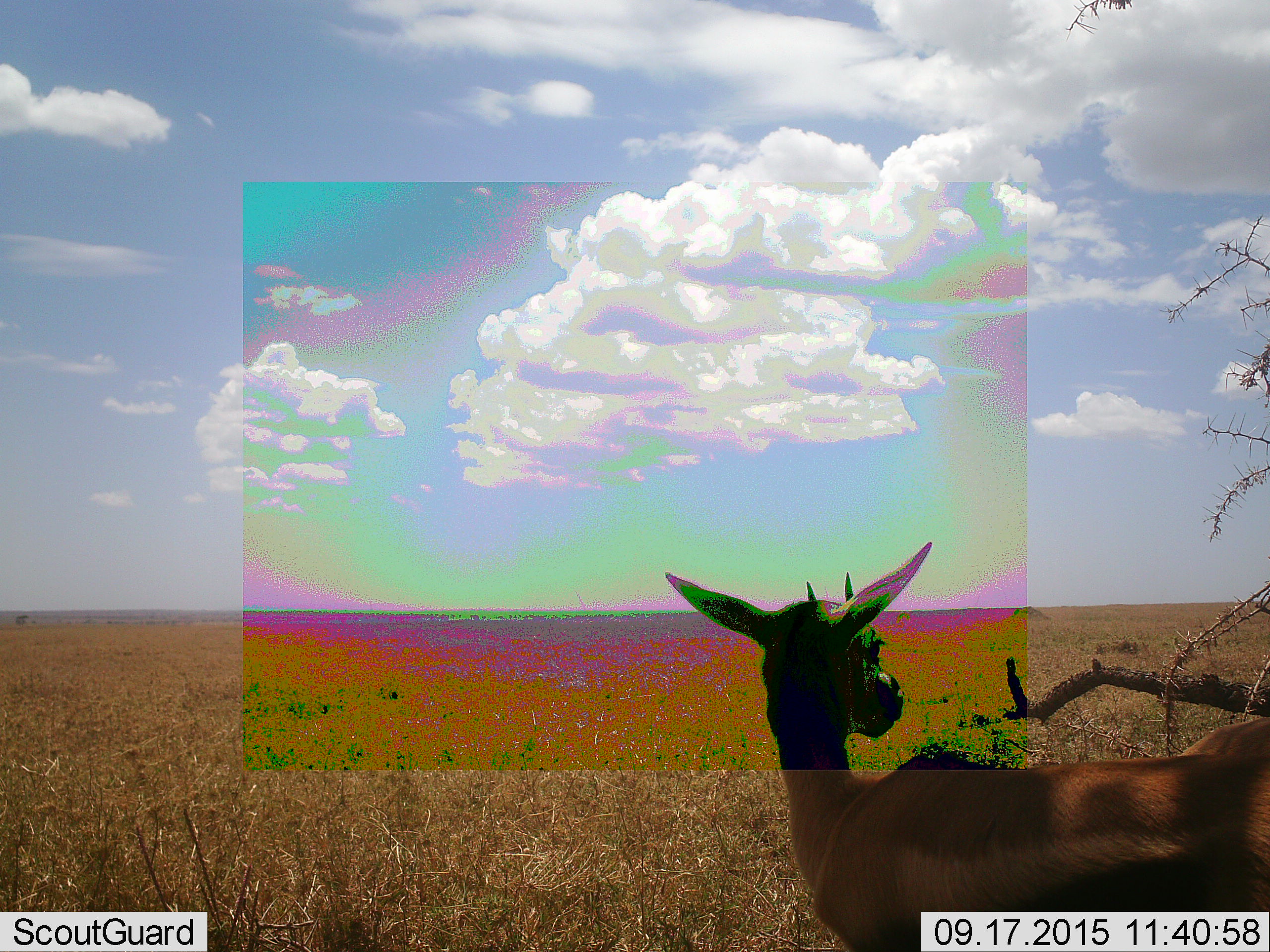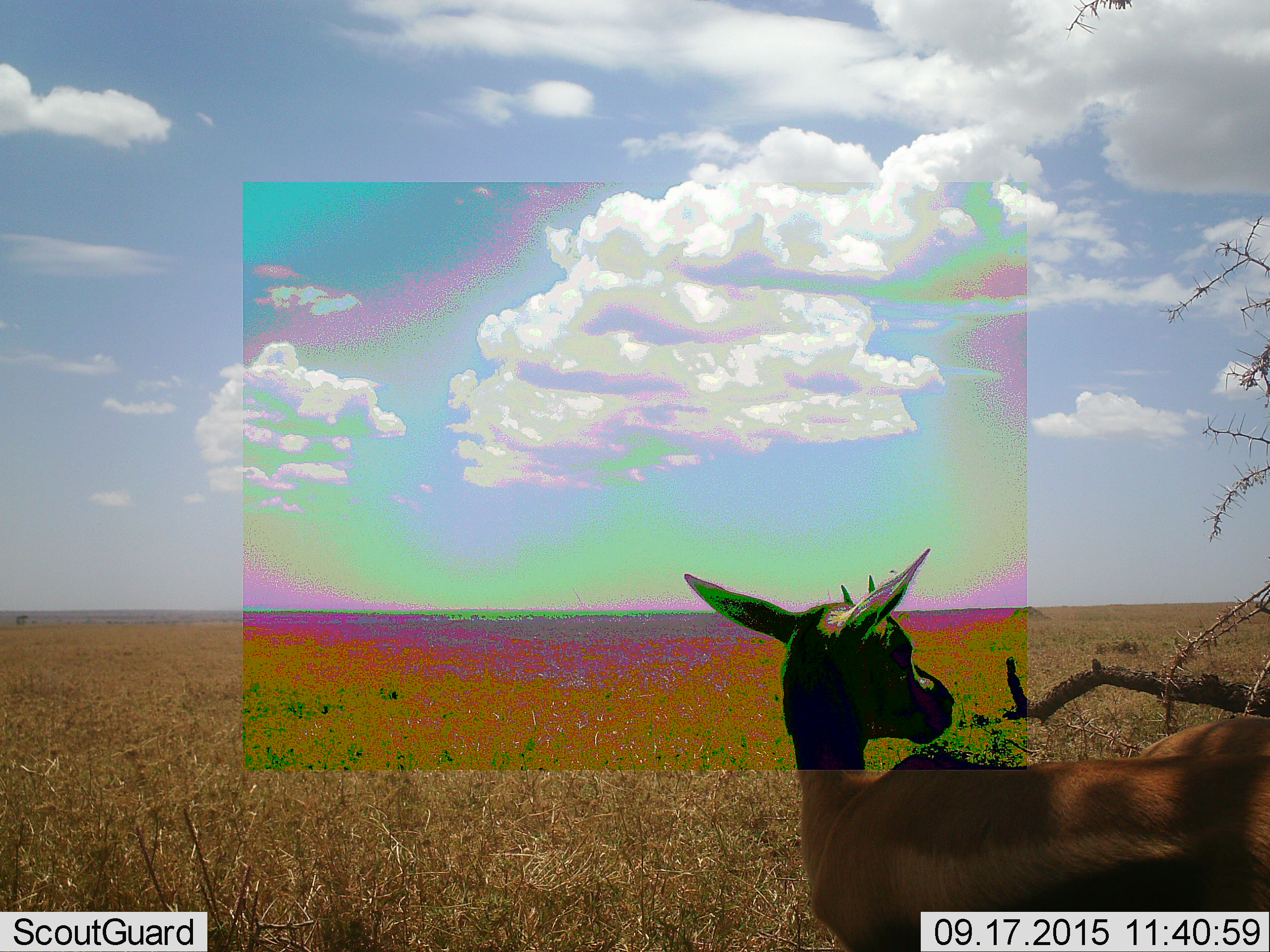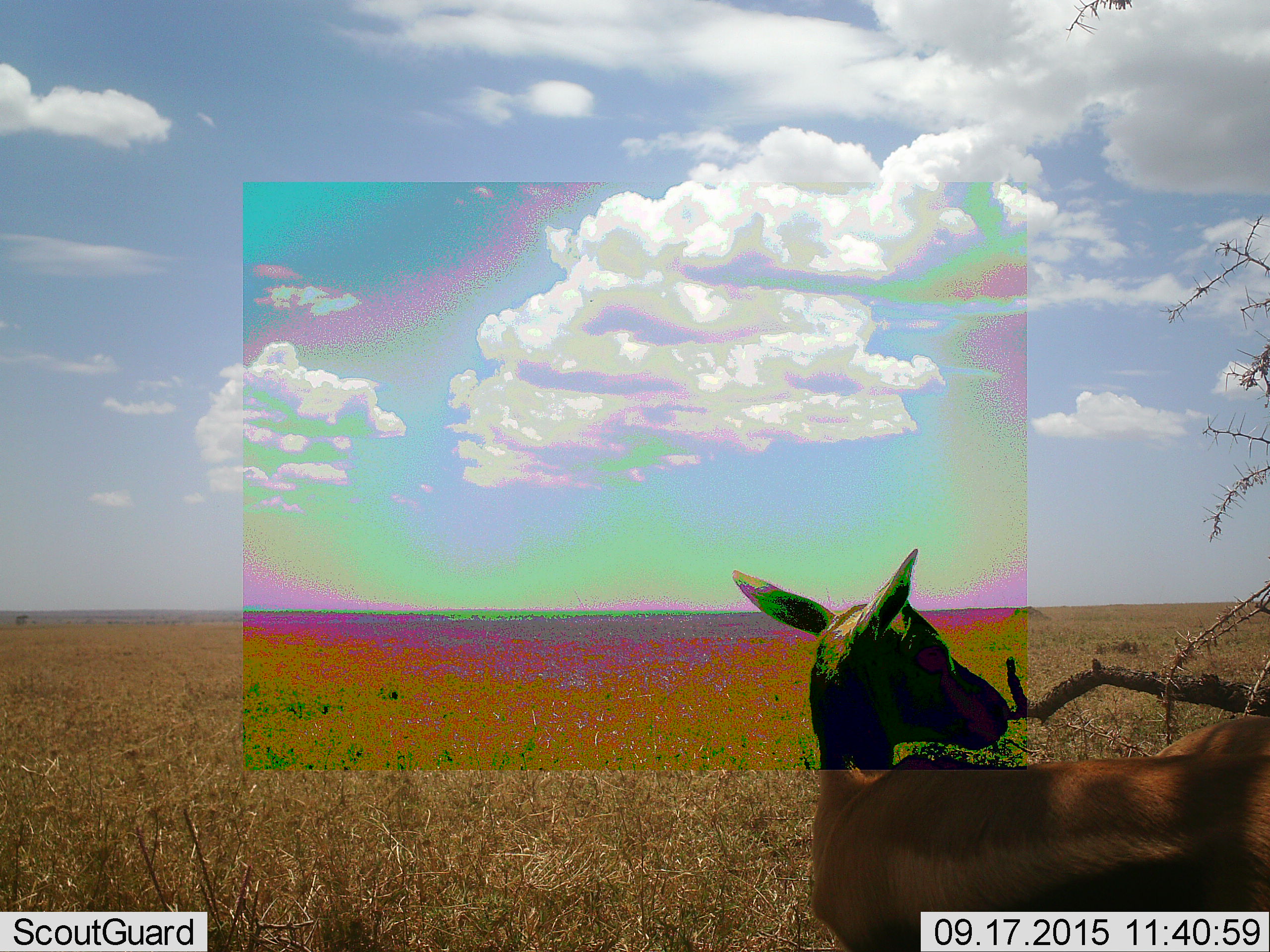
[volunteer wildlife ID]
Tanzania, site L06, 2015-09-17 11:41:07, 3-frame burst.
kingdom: Animalia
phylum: Chordata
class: Mammalia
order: Artiodactyla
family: Bovidae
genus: Eudorcas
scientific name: Eudorcas thomsonii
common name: thomson's gazelle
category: gazellethomsons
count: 1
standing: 100%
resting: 0%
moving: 14%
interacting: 0%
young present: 0%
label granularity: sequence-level